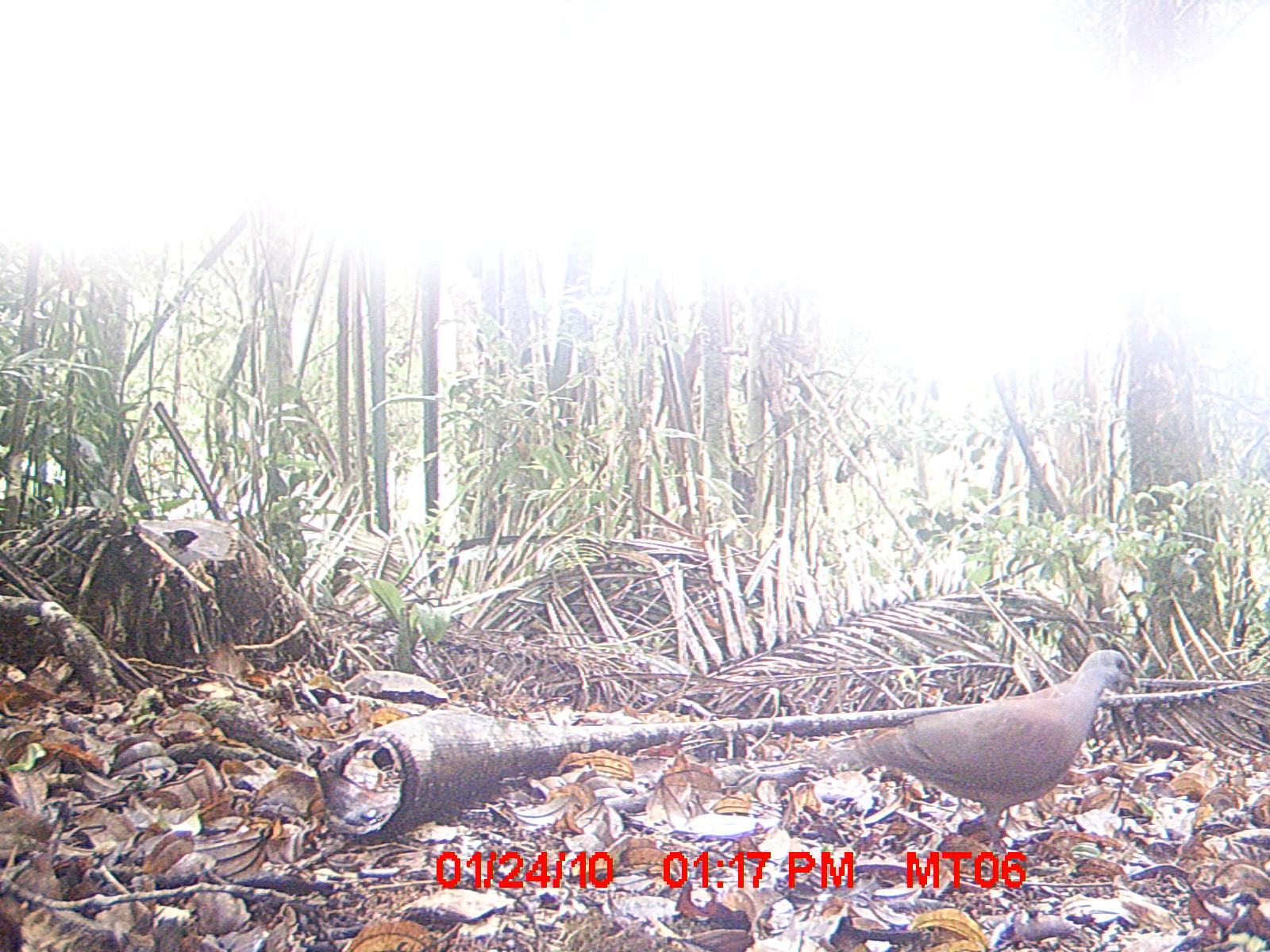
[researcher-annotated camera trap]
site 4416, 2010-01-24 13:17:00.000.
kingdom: Animalia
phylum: Chordata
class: Aves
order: Columbiformes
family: Columbidae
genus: Streptopelia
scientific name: Streptopelia picturata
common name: malagasy turtle dove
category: nesoenas picturata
Nesoenas picturata (malagasy turtle dove) (Streptopelia picturata), count 1.